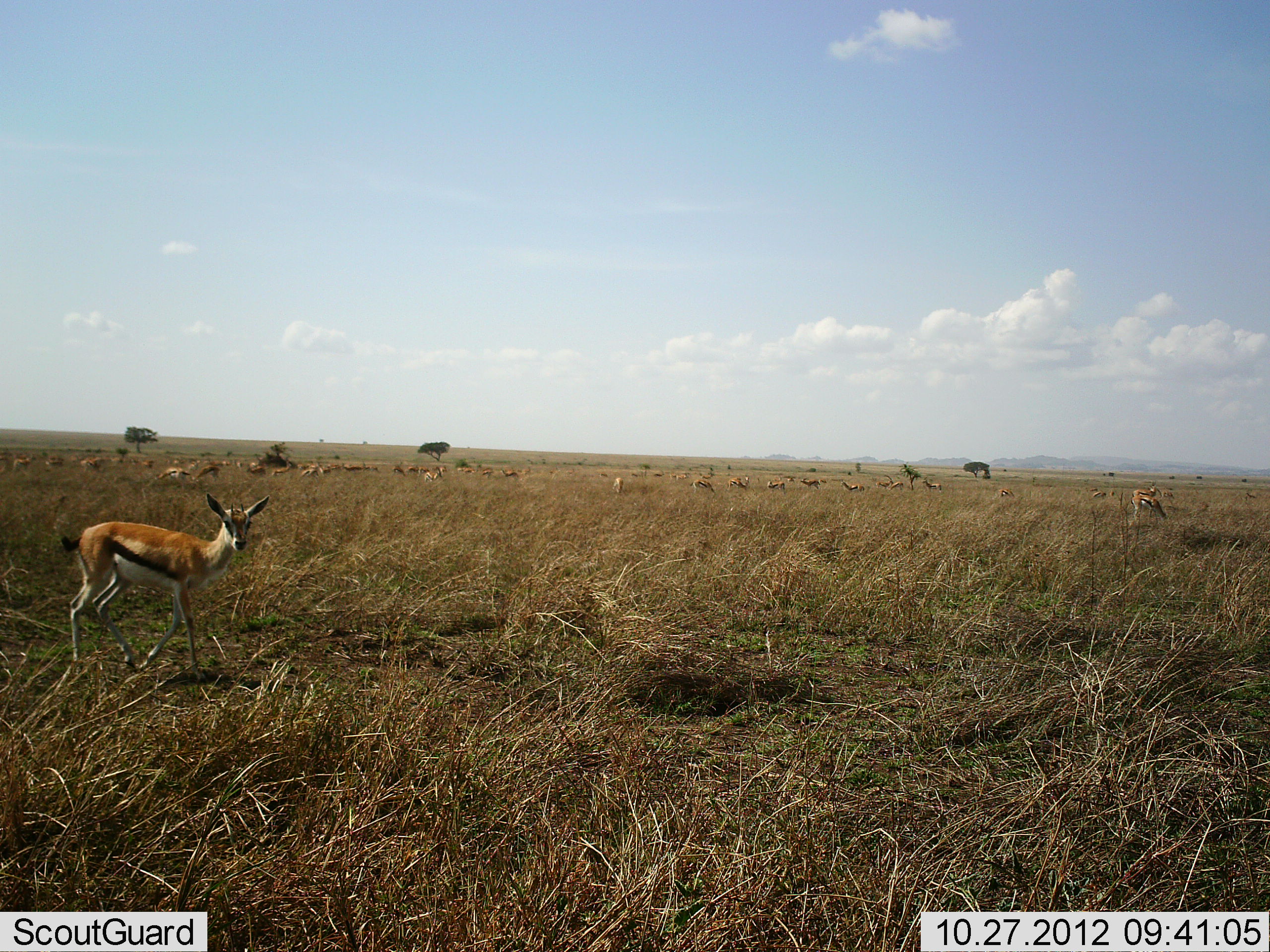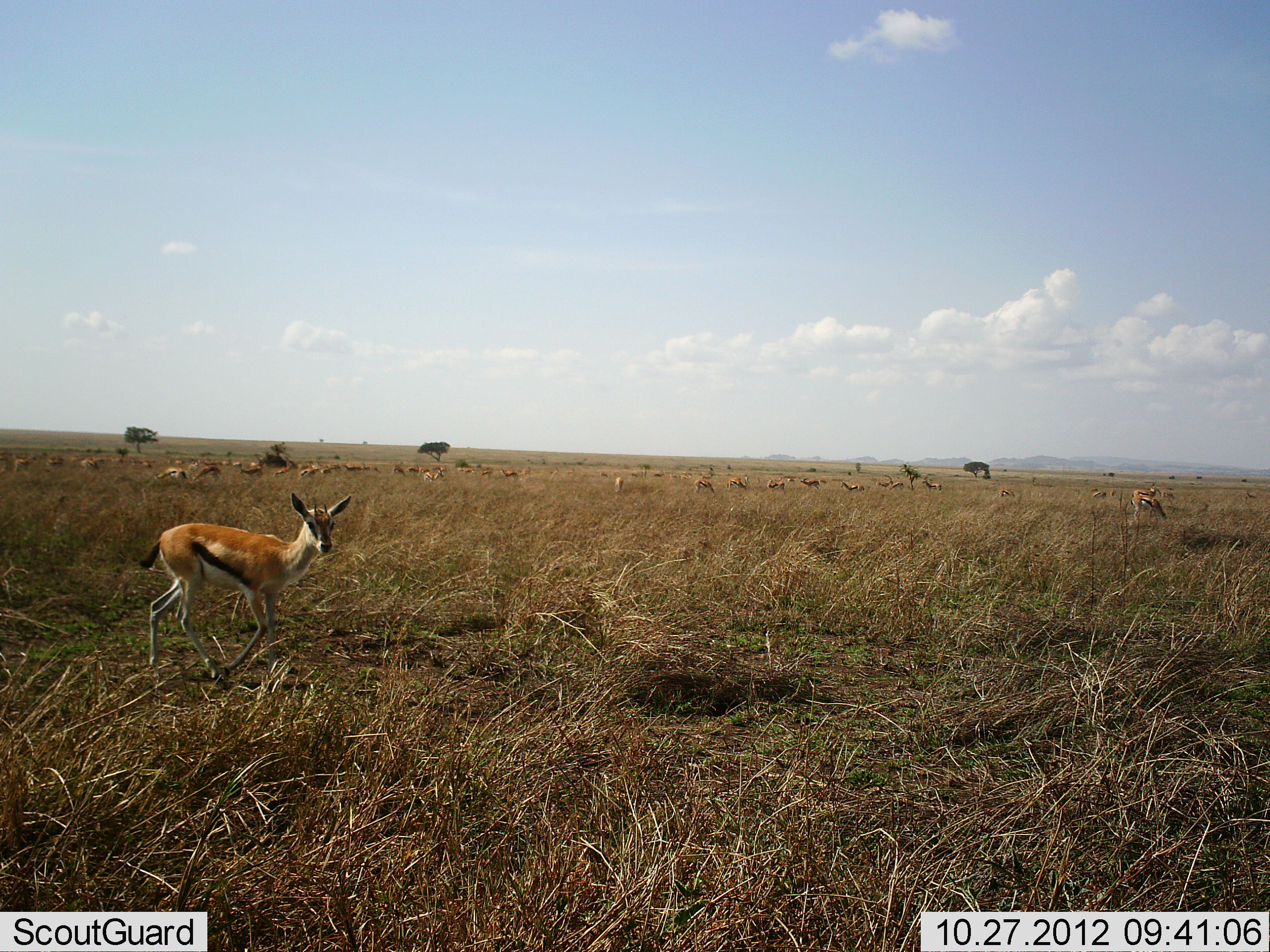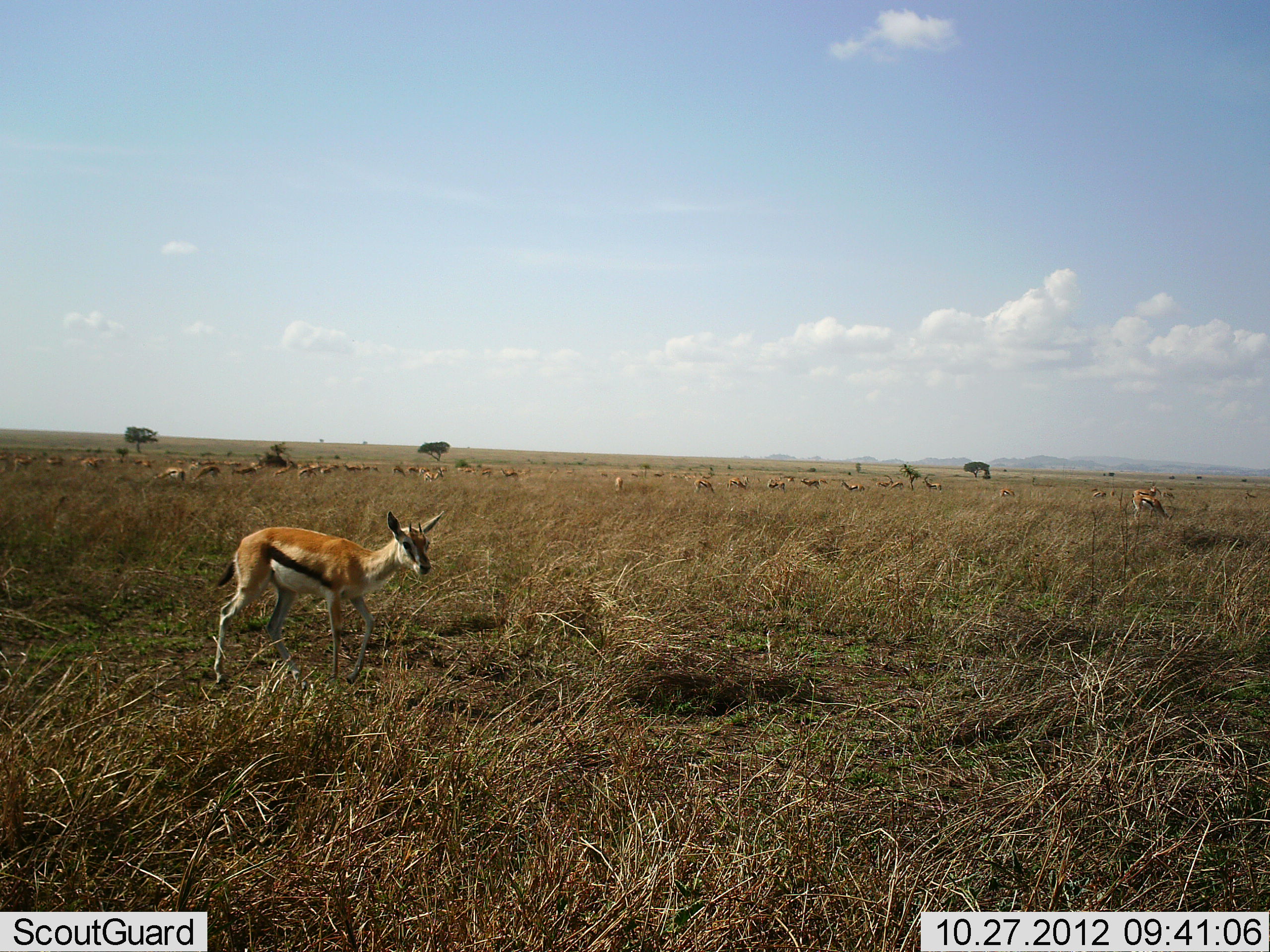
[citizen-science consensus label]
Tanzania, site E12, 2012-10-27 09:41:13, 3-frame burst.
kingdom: Animalia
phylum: Chordata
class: Mammalia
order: Artiodactyla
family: Bovidae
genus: Eudorcas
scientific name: Eudorcas thomsonii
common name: thomson's gazelle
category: gazellethomsons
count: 11-50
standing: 80%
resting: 0%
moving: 80%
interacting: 0%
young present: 10%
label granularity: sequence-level